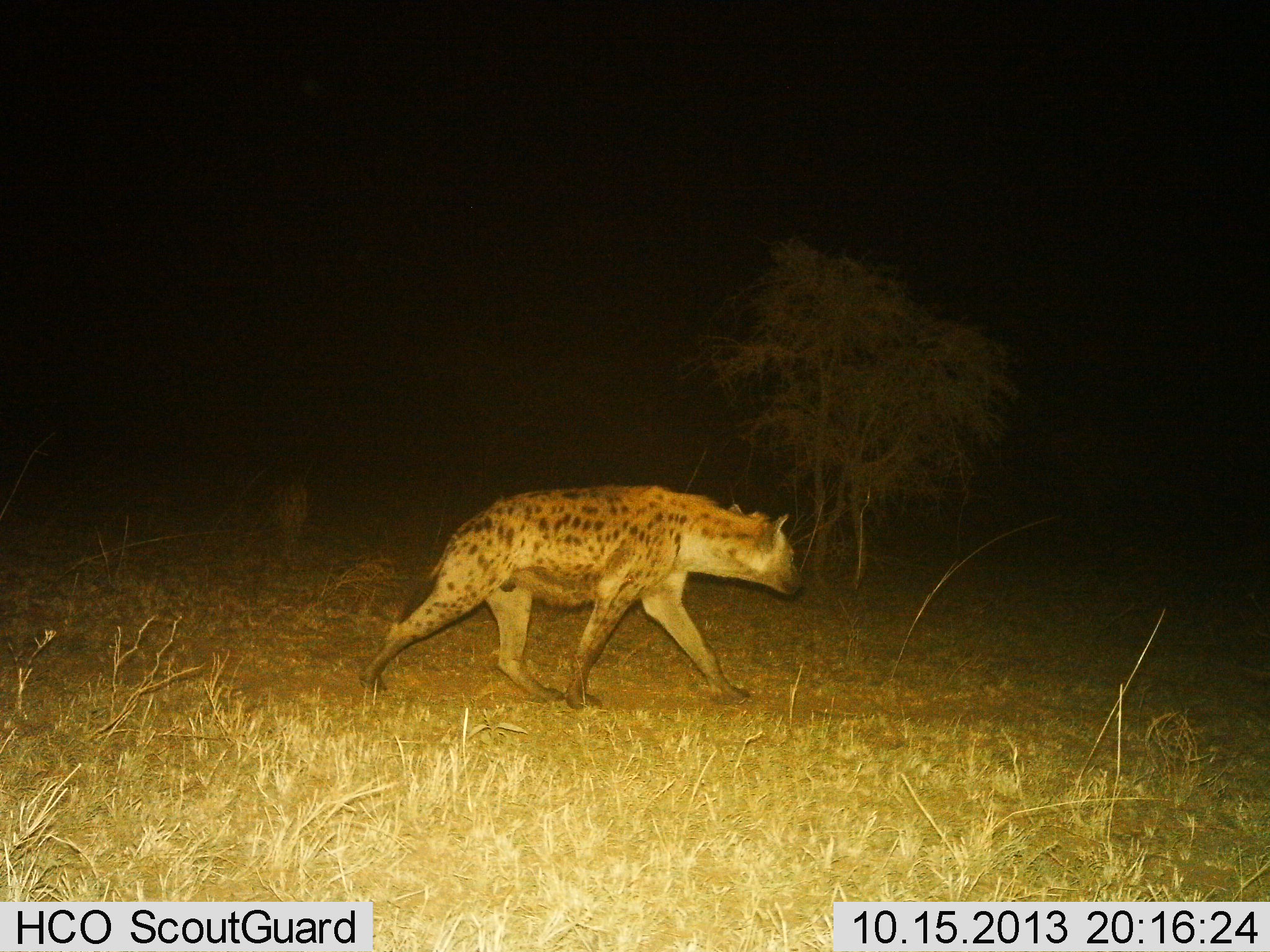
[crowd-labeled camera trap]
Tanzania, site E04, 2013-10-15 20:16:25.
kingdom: Animalia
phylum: Chordata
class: Mammalia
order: Carnivora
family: Hyaenidae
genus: Crocuta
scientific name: Crocuta crocuta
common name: spotted hyena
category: hyenaspotted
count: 1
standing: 10%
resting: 0%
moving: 100%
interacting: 0%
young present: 0%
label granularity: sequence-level